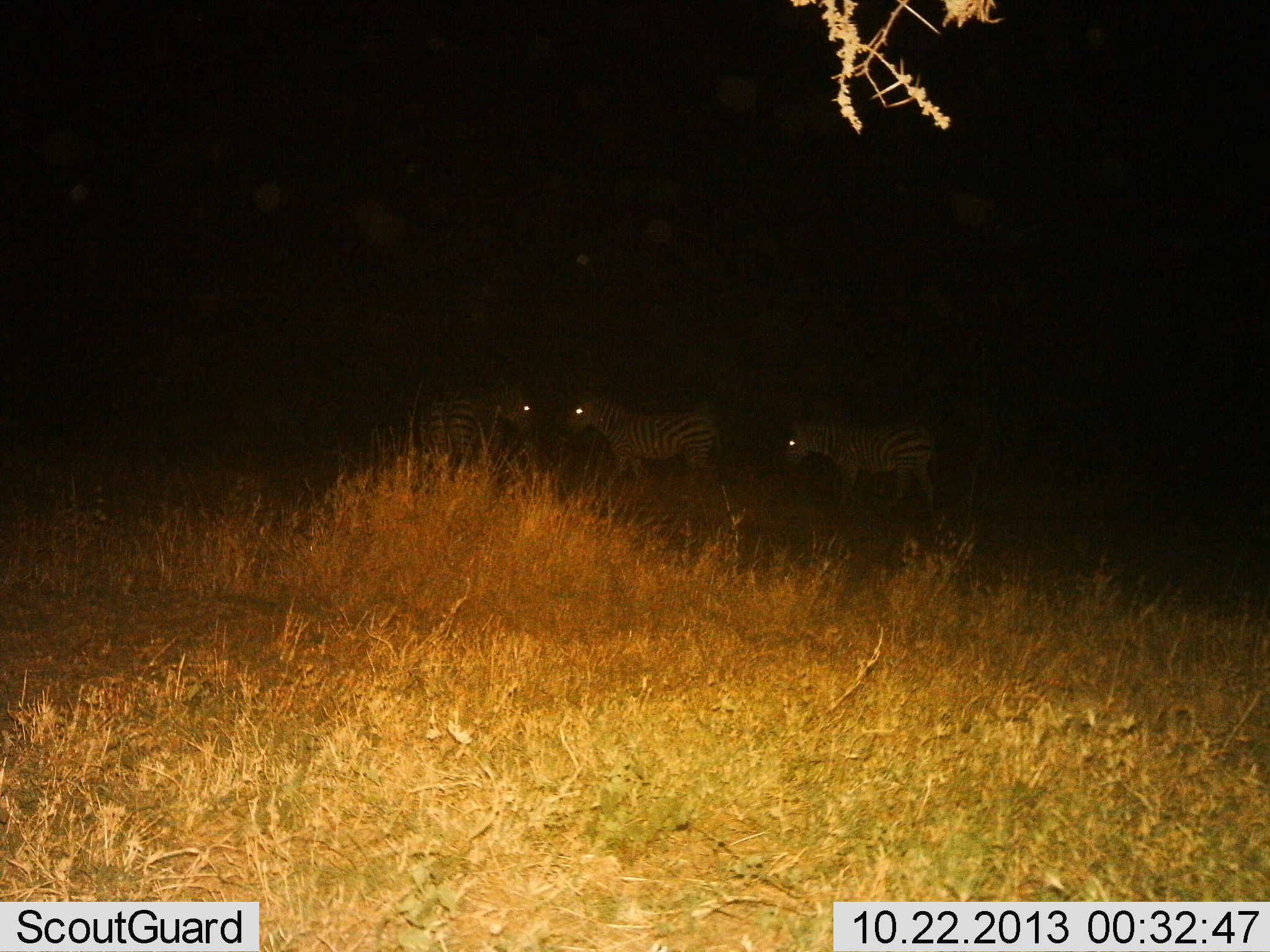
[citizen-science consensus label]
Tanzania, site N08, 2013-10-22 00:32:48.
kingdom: Animalia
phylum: Chordata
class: Mammalia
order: Perissodactyla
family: Equidae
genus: Equus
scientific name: Equus quagga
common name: plains zebra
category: zebra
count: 3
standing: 86%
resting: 0%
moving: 21%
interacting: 0%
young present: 7%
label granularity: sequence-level